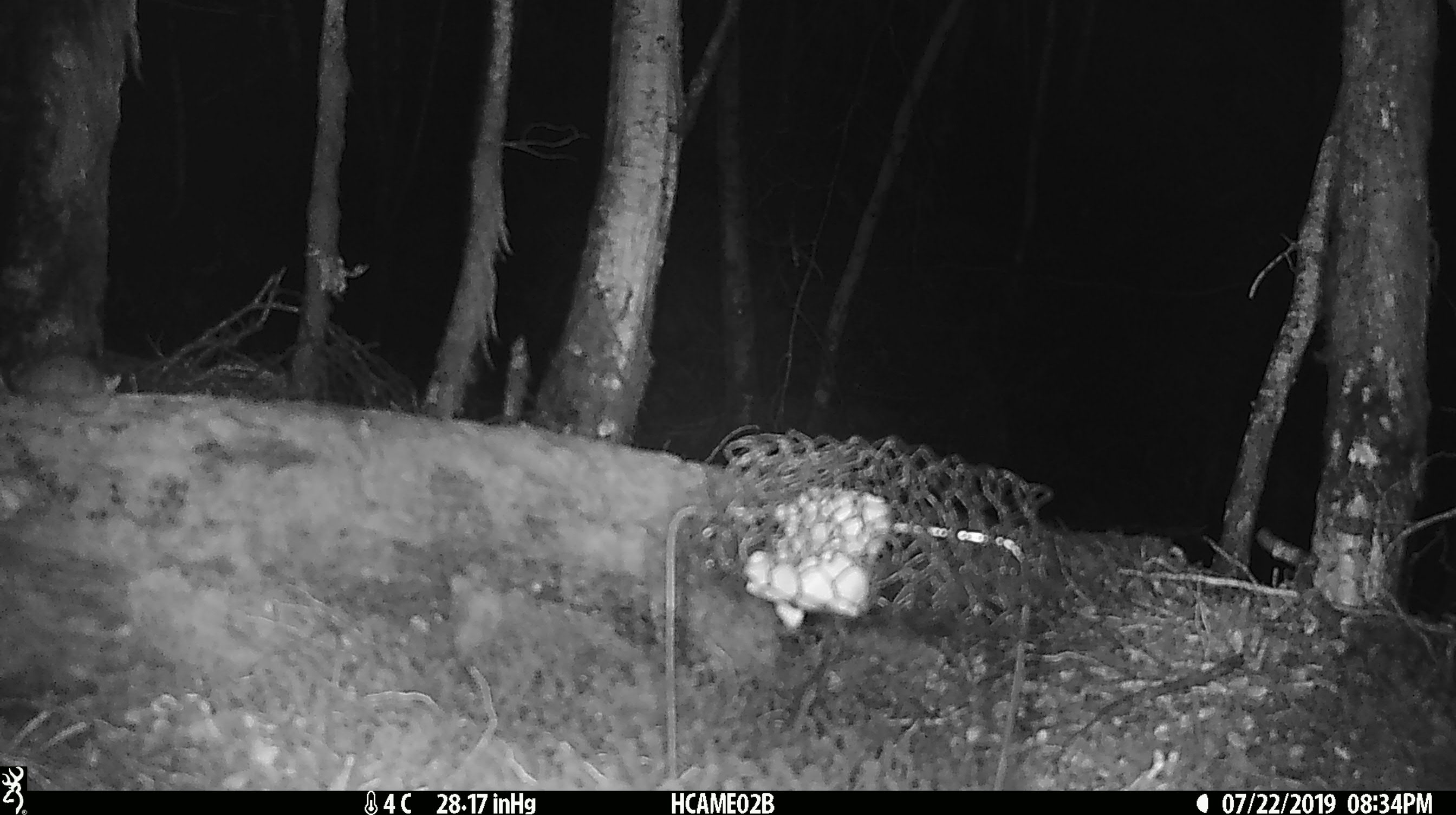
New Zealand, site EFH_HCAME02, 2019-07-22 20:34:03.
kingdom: Animalia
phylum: Chordata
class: Mammalia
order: Rodentia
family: Muridae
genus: Mus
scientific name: Mus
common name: mouse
Mouse (Mus).